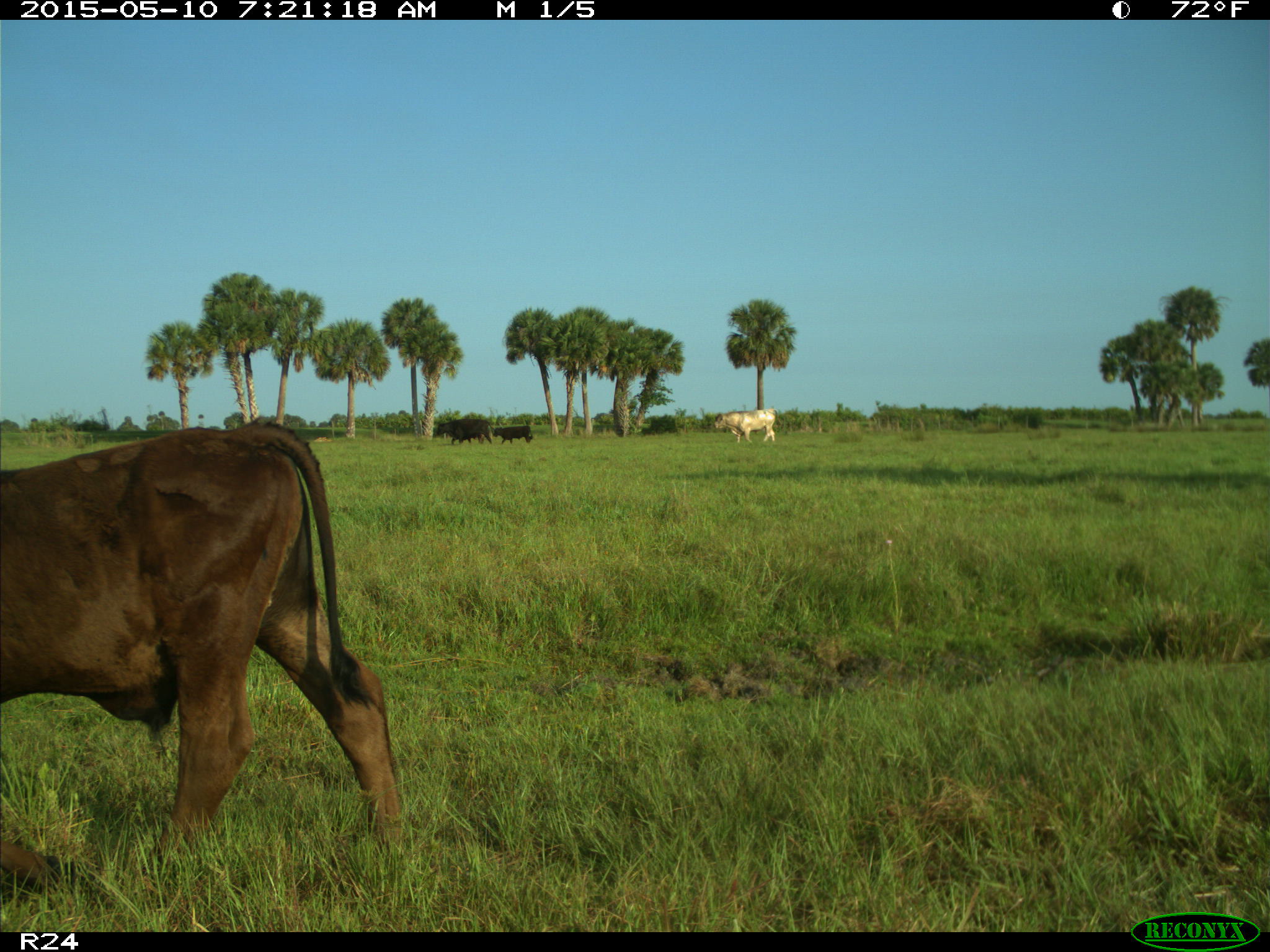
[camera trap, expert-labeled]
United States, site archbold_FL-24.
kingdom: Animalia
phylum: Chordata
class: Mammalia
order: Artiodactyla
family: Bovidae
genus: Bos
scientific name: Bos taurus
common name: domestic cow